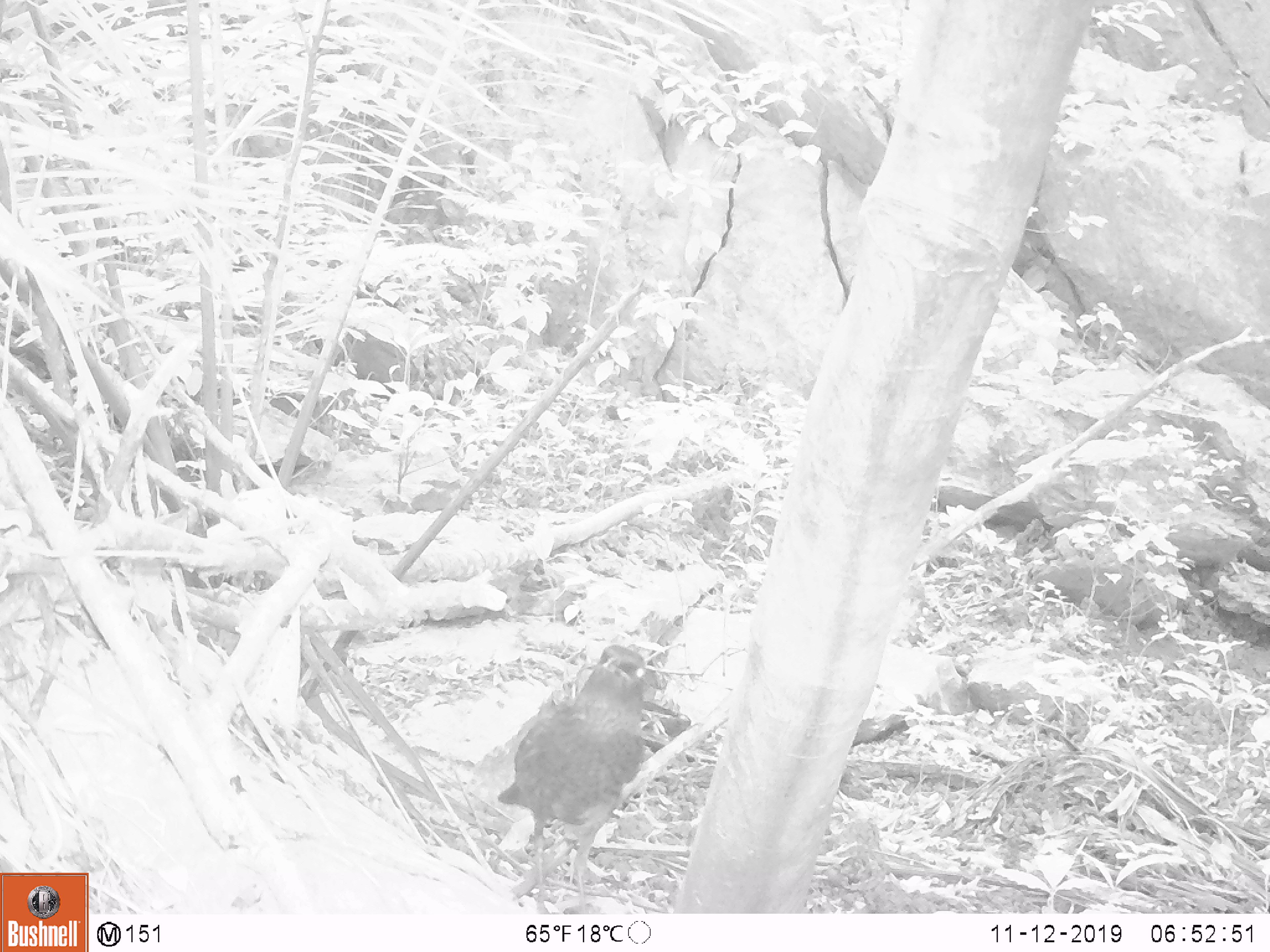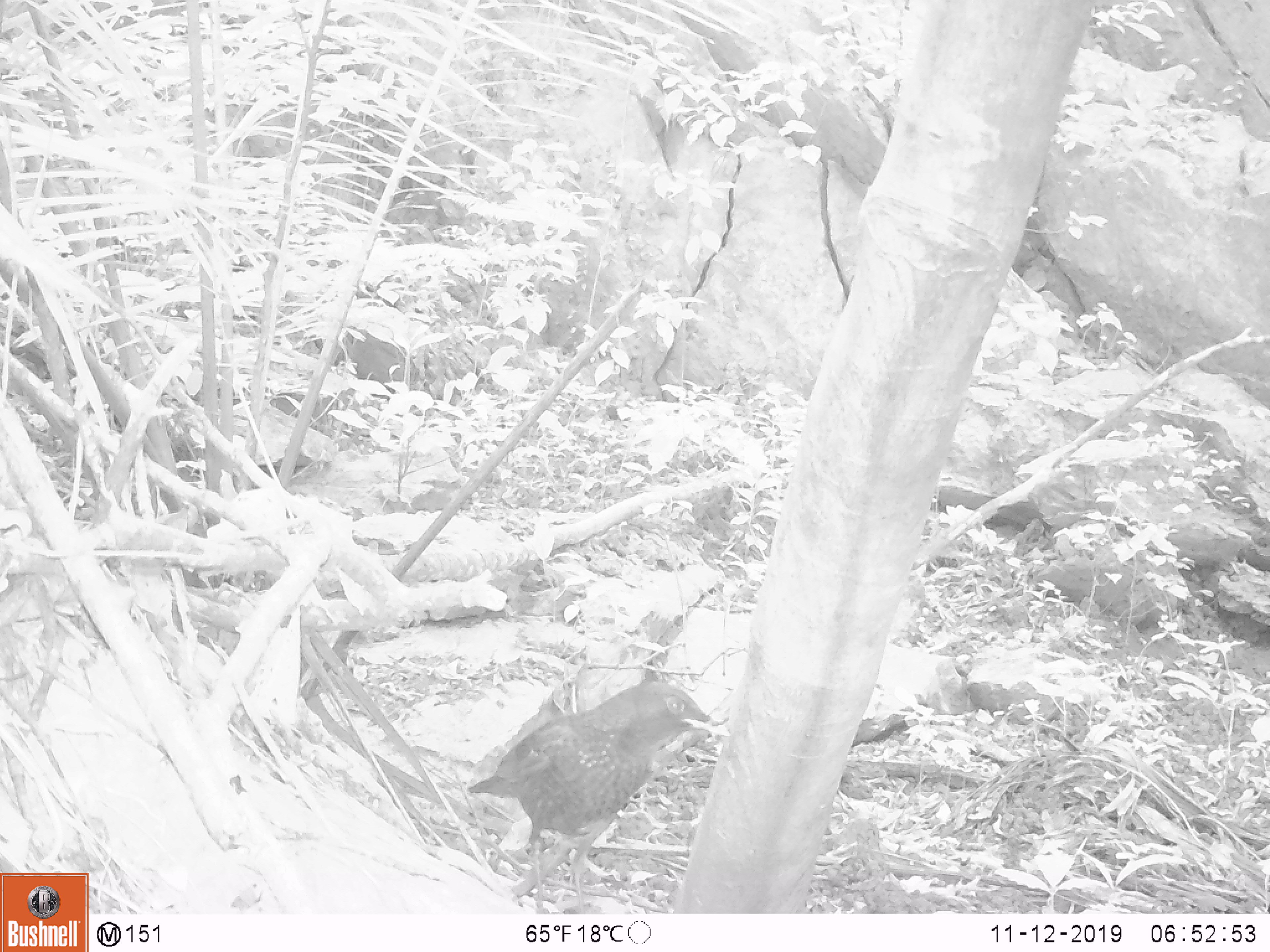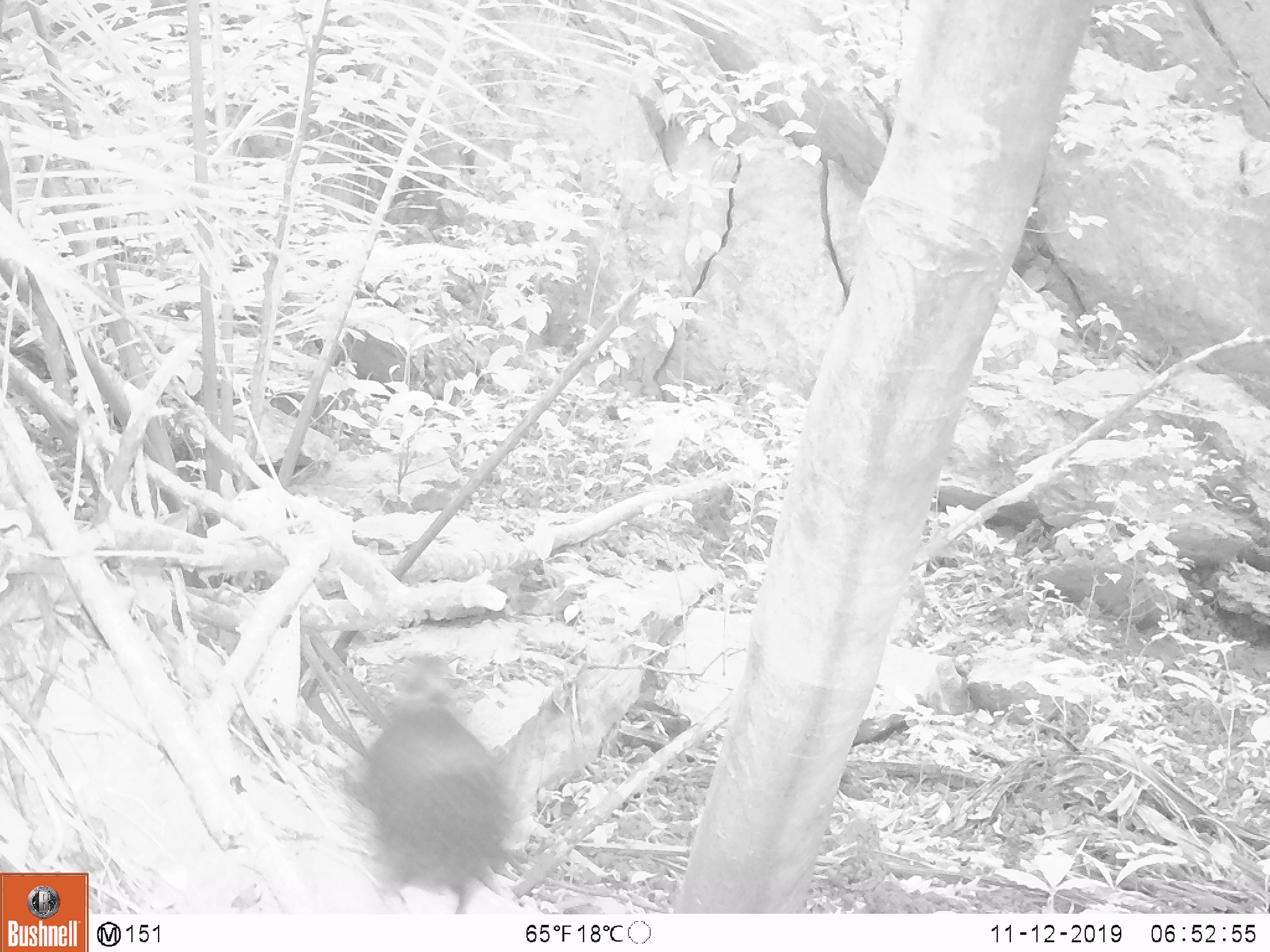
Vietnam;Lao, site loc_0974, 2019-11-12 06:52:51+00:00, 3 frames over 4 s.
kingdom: Animalia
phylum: Chordata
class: Aves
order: Passeriformes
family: Muscicapidae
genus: Myophonus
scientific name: Myophonus caeruleus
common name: blue whistling thrush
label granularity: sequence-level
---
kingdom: Animalia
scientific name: Animalia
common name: animal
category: unidentified small animal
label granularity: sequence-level